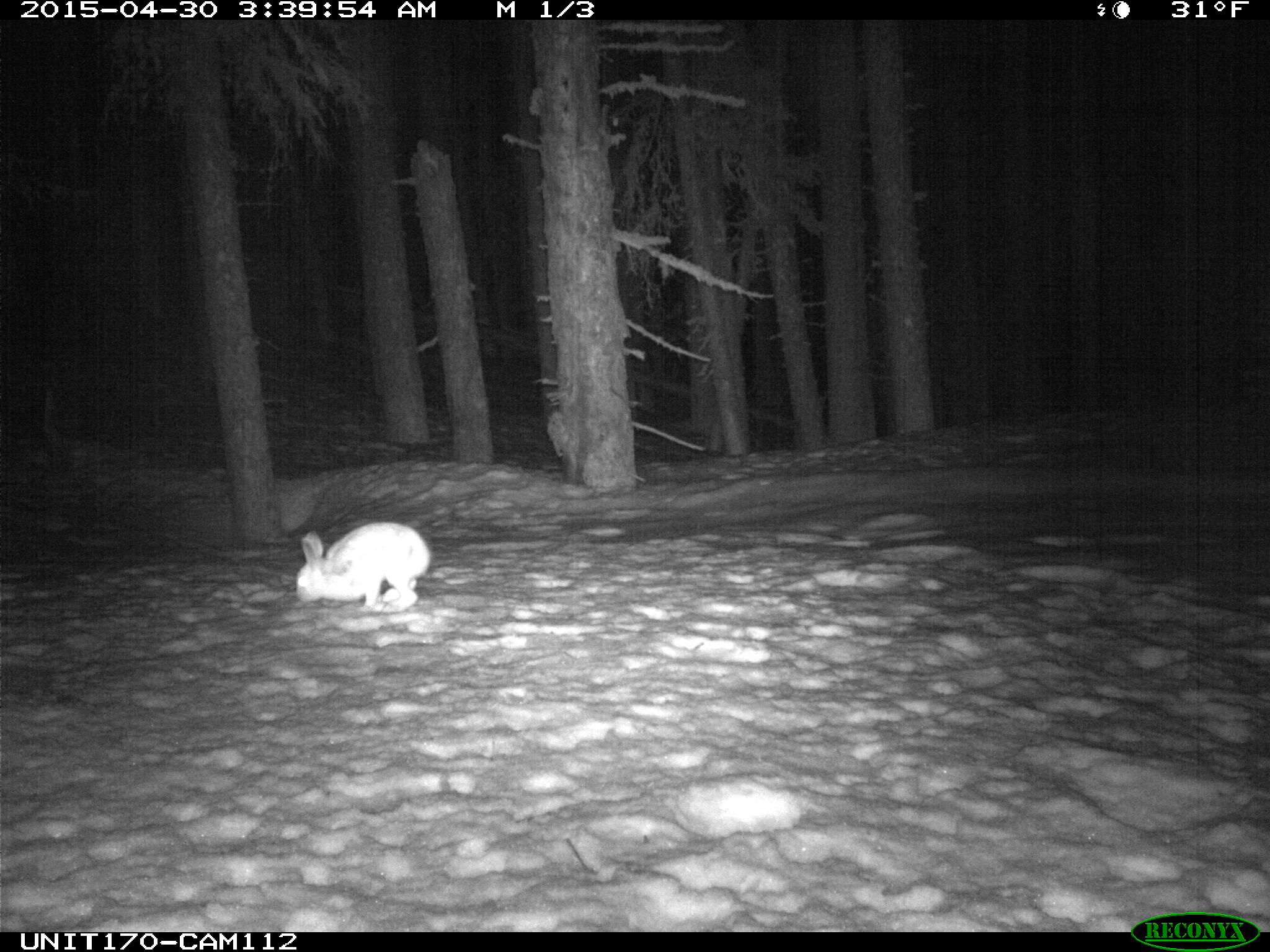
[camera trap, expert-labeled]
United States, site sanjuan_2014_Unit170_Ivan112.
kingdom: Animalia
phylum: Chordata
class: Mammalia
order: Lagomorpha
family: Leporidae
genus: Lepus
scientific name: Lepus americanus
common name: snowshoe hare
Lepus americanus (snowshoe hare).